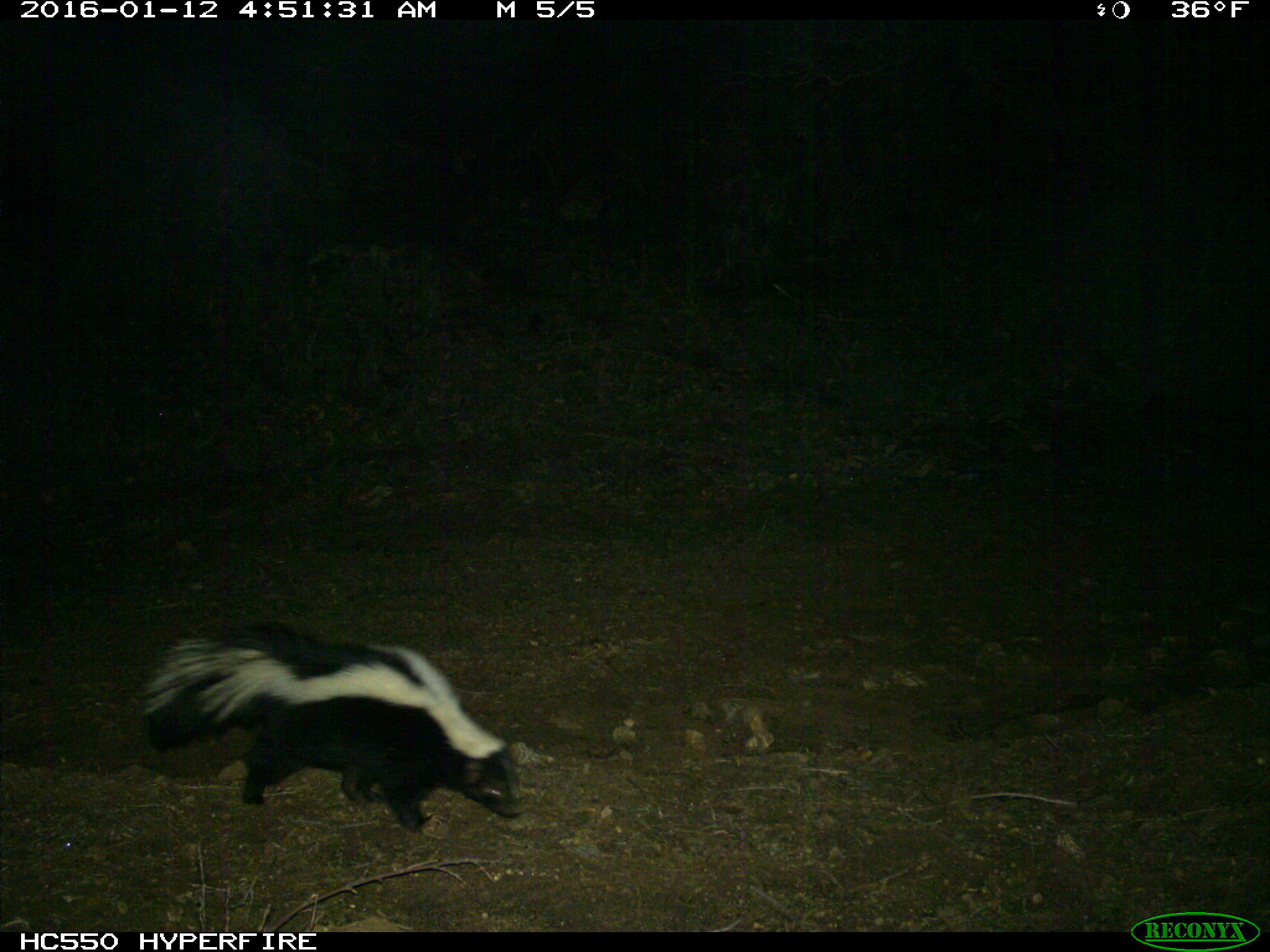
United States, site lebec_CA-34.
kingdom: Animalia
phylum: Chordata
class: Mammalia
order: Carnivora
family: Mephitidae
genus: Mephitis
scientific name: Mephitis mephitis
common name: striped skunk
Mephitis mephitis (striped skunk).